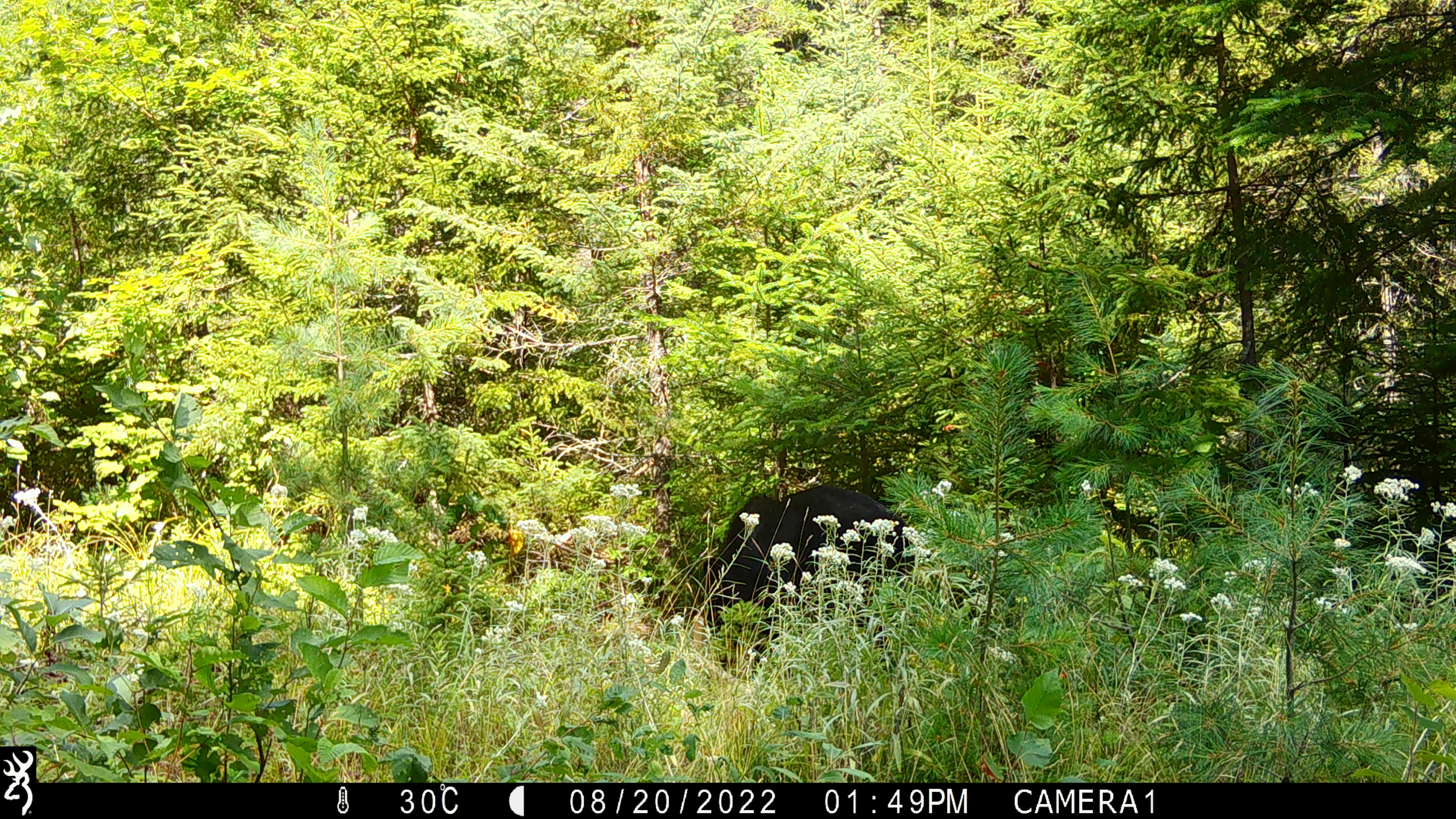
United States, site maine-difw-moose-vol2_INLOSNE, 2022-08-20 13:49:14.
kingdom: Animalia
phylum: Chordata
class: Mammalia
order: Carnivora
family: Ursidae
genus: Ursus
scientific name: Ursus americanus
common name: black bear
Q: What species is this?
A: Black bear (Ursus americanus).